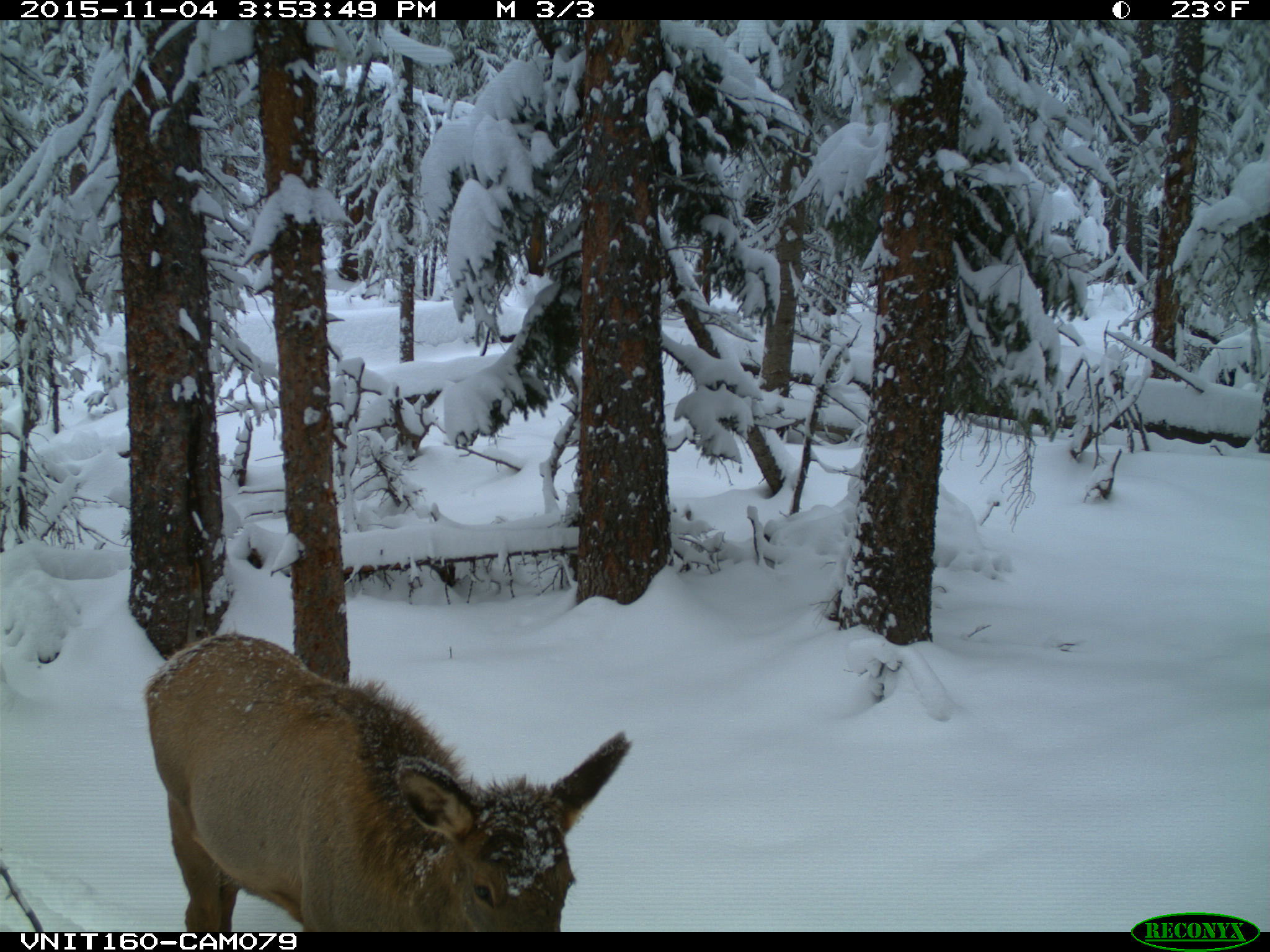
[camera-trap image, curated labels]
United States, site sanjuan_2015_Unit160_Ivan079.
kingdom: Animalia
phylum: Chordata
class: Mammalia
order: Artiodactyla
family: Cervidae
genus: Cervus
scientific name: Cervus elaphus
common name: red deer